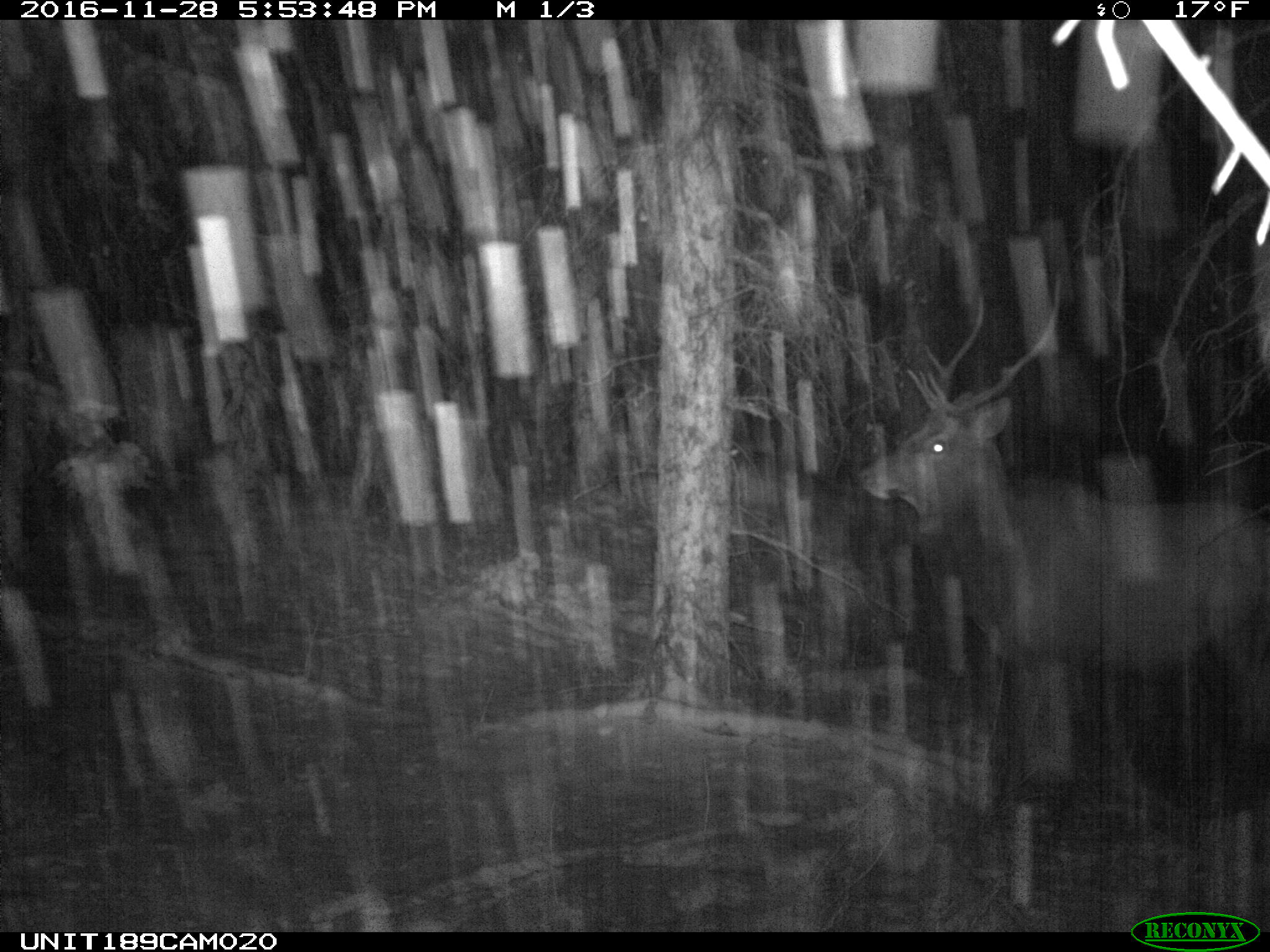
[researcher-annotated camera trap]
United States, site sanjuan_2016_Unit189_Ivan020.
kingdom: Animalia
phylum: Chordata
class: Mammalia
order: Artiodactyla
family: Cervidae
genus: Cervus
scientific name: Cervus elaphus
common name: red deer